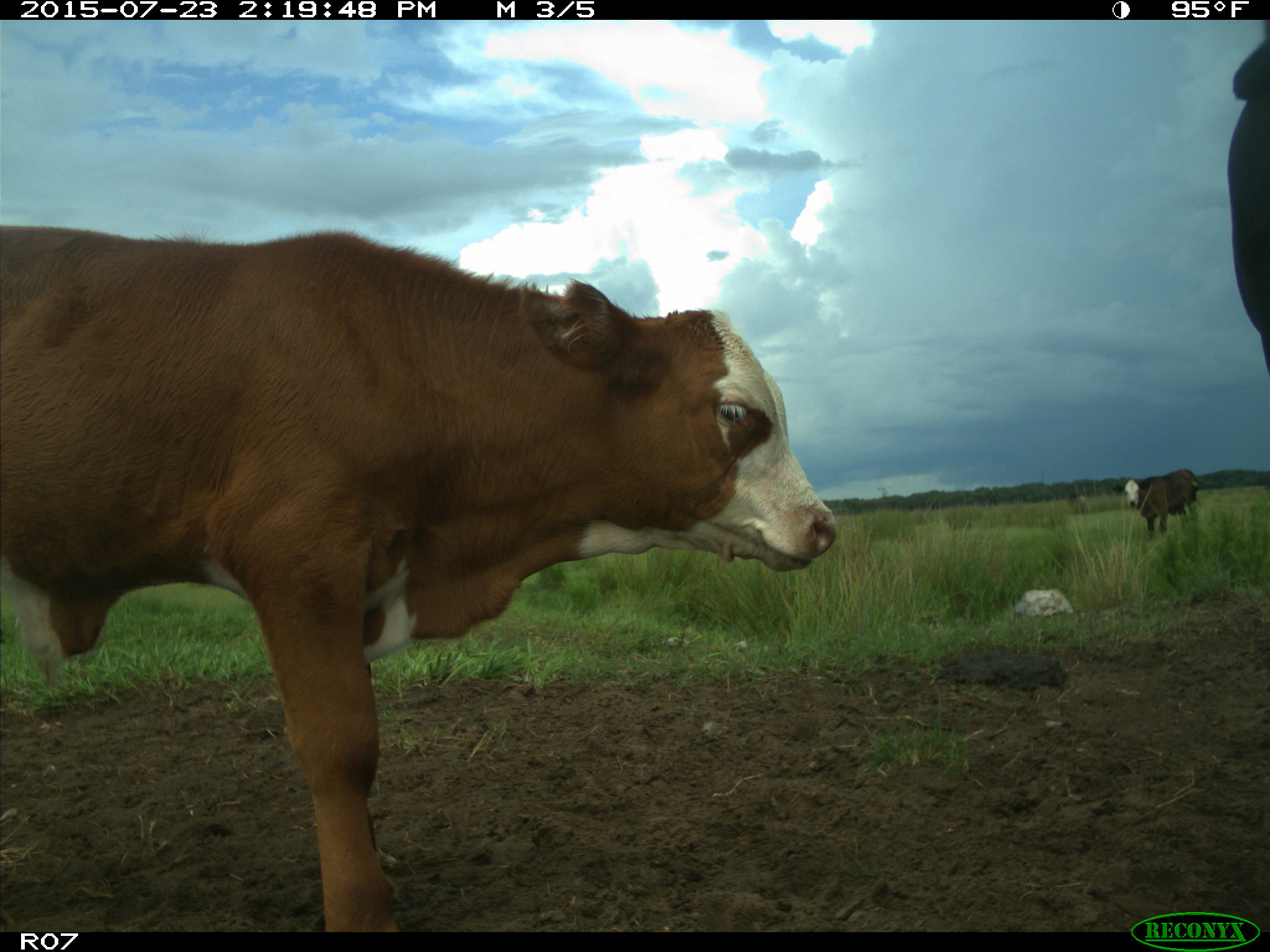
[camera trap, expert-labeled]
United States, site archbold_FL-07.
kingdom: Animalia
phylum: Chordata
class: Mammalia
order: Artiodactyla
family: Bovidae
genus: Bos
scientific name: Bos taurus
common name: domestic cow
Bos taurus (domestic cow).